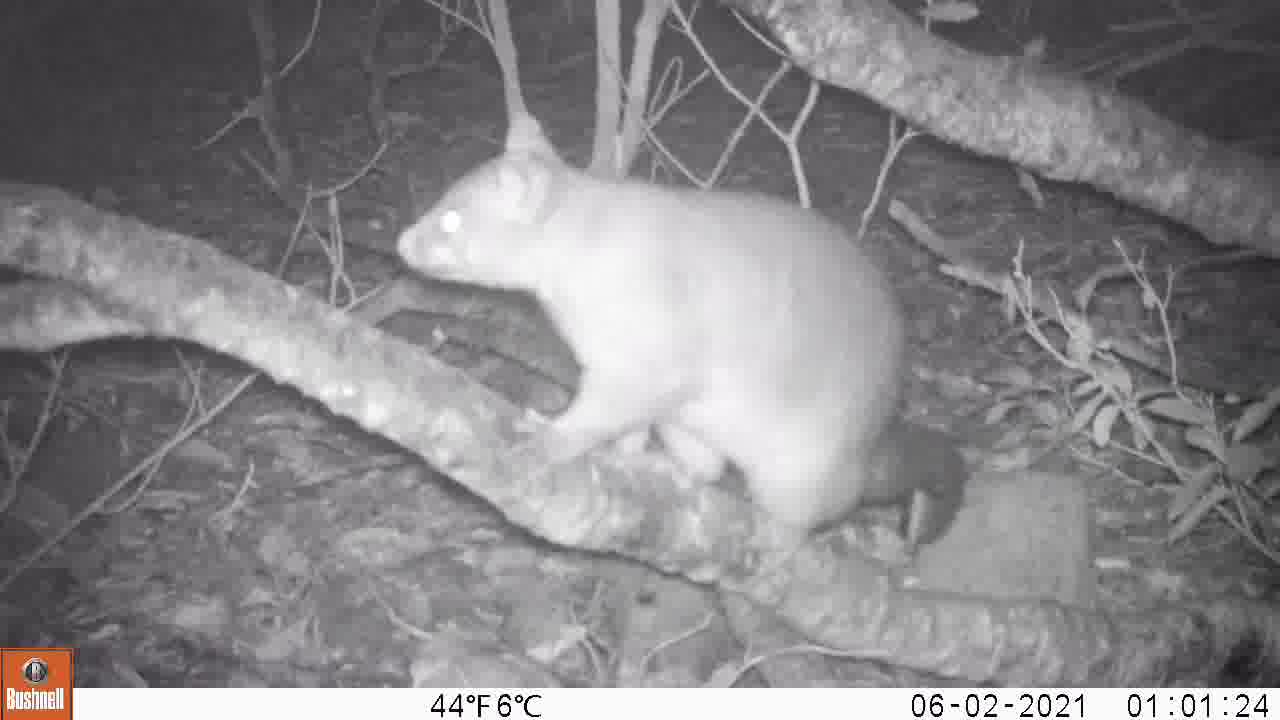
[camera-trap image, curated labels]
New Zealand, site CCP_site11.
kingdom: Animalia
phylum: Chordata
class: Mammalia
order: Diprotodontia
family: Phalangeridae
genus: Trichosurus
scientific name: Trichosurus vulpecula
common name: common brushtail possum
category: possum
Possum (common brushtail possum) (Trichosurus vulpecula).